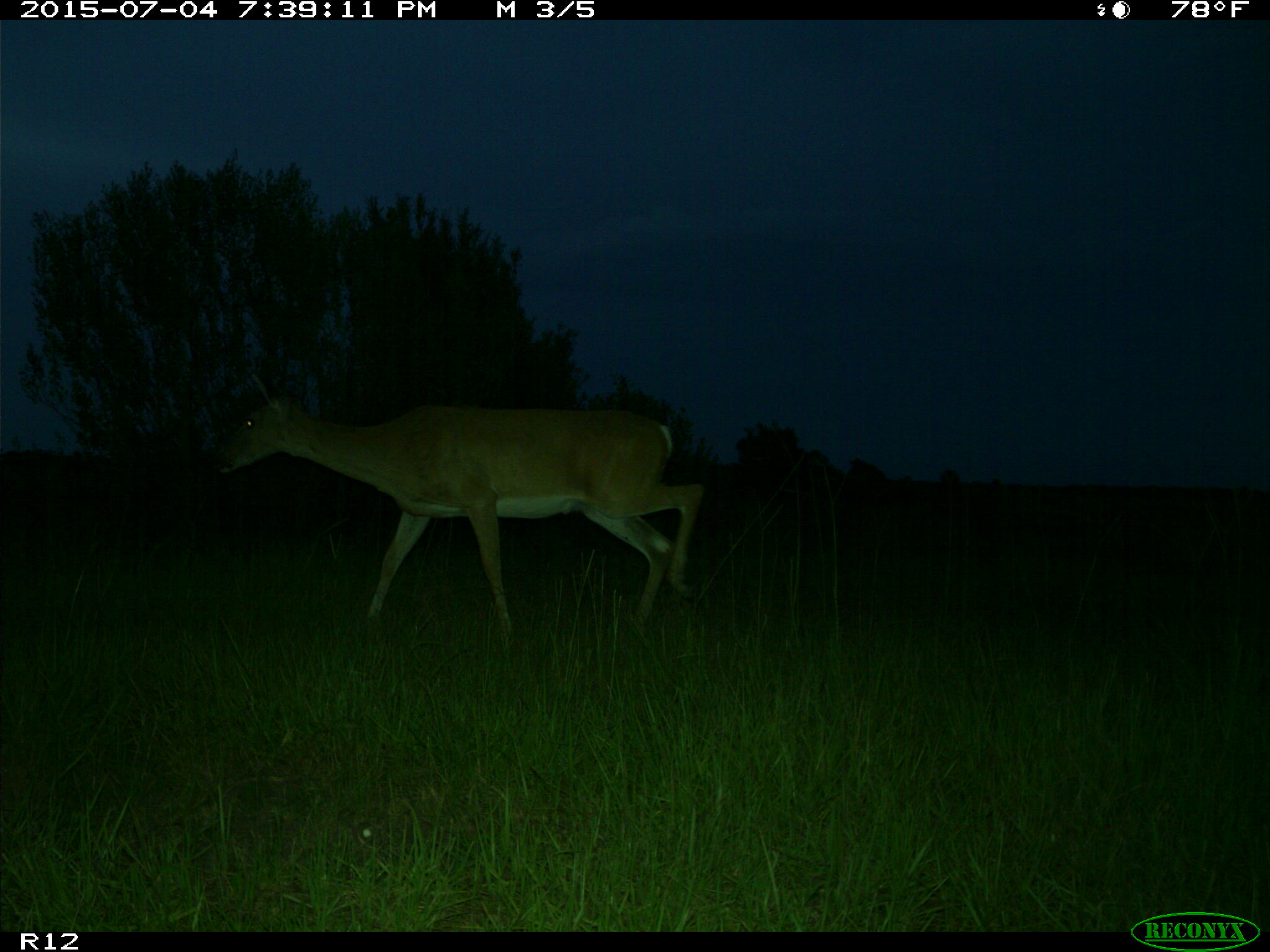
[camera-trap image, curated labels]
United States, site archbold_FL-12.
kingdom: Animalia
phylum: Chordata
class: Mammalia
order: Artiodactyla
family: Cervidae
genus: Odocoileus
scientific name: Odocoileus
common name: deer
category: unidentified deer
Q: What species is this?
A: Unidentified deer (deer) (Odocoileus).